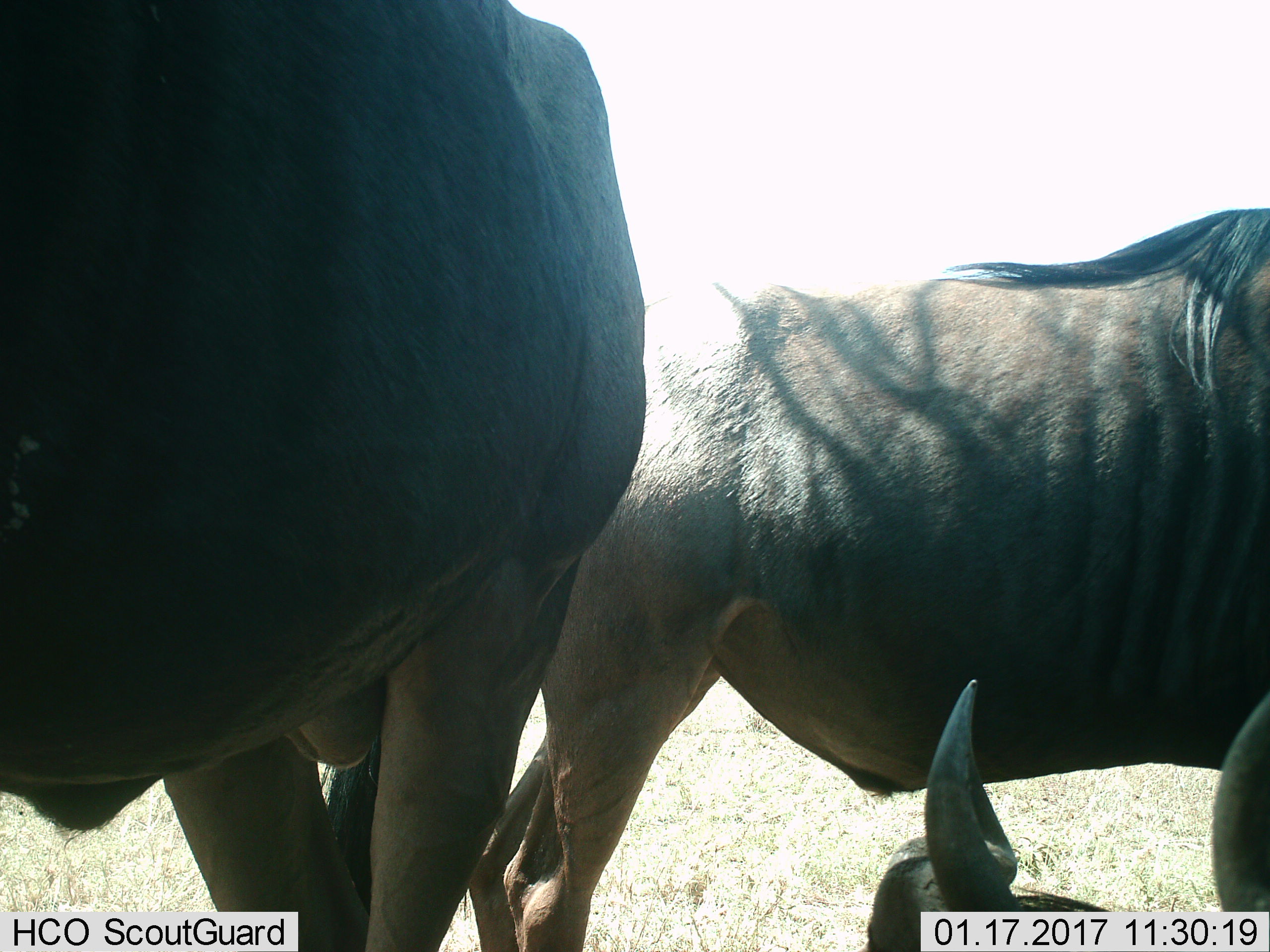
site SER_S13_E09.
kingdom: Animalia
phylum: Chordata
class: Mammalia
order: Artiodactyla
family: Bovidae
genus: Connochaetes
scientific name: Connochaetes taurinus taurinus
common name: blue wildebeest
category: wildebeestblue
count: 3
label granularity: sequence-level